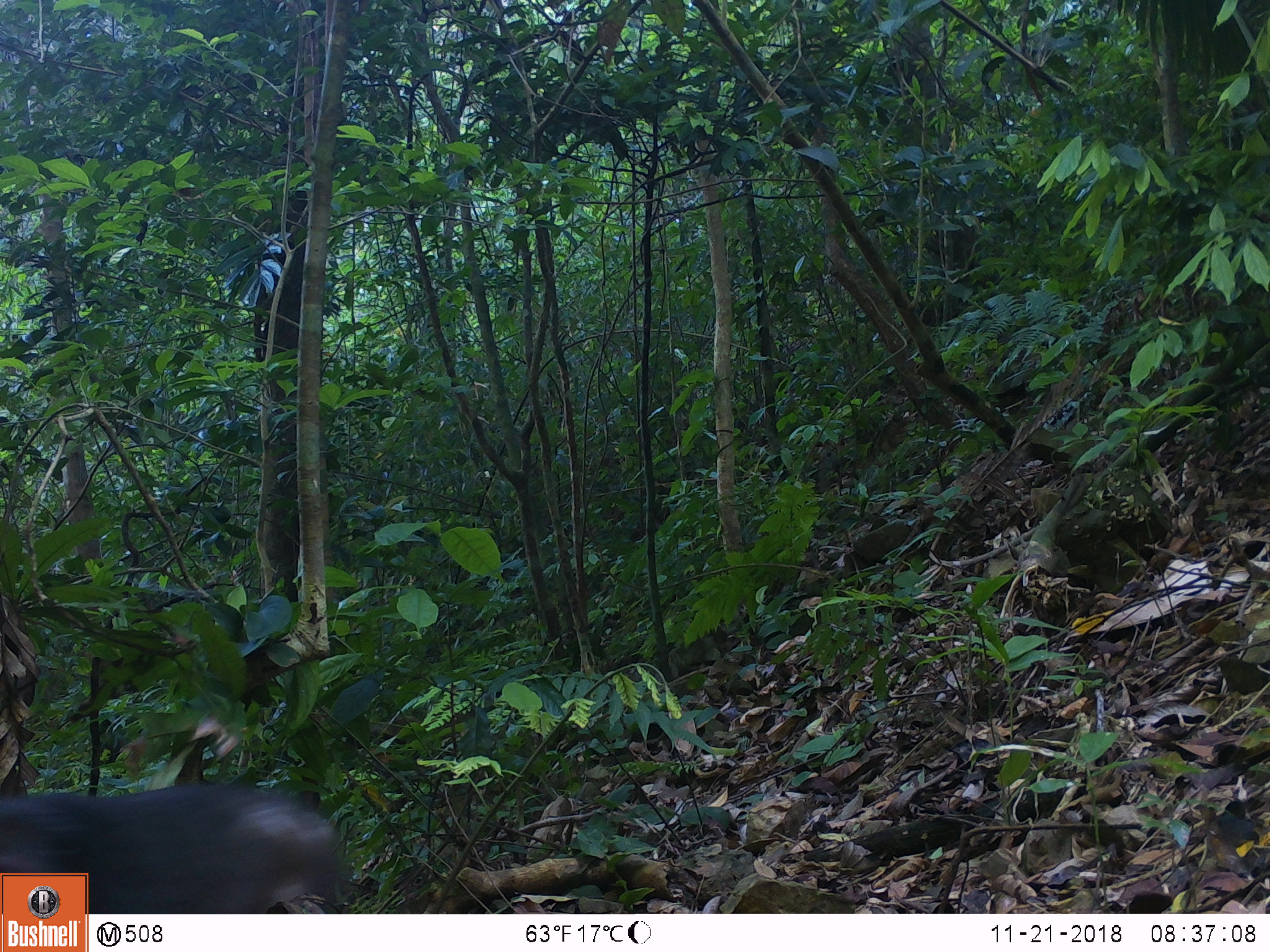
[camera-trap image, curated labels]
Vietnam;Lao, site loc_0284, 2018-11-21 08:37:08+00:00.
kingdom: Animalia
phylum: Chordata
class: Mammalia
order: Primates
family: Cercopithecidae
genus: Macaca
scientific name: Macaca arctoides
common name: stump-tailed macaque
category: stump tailed macaque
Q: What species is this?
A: Stump tailed macaque (stump-tailed macaque) (Macaca arctoides).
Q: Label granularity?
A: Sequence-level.